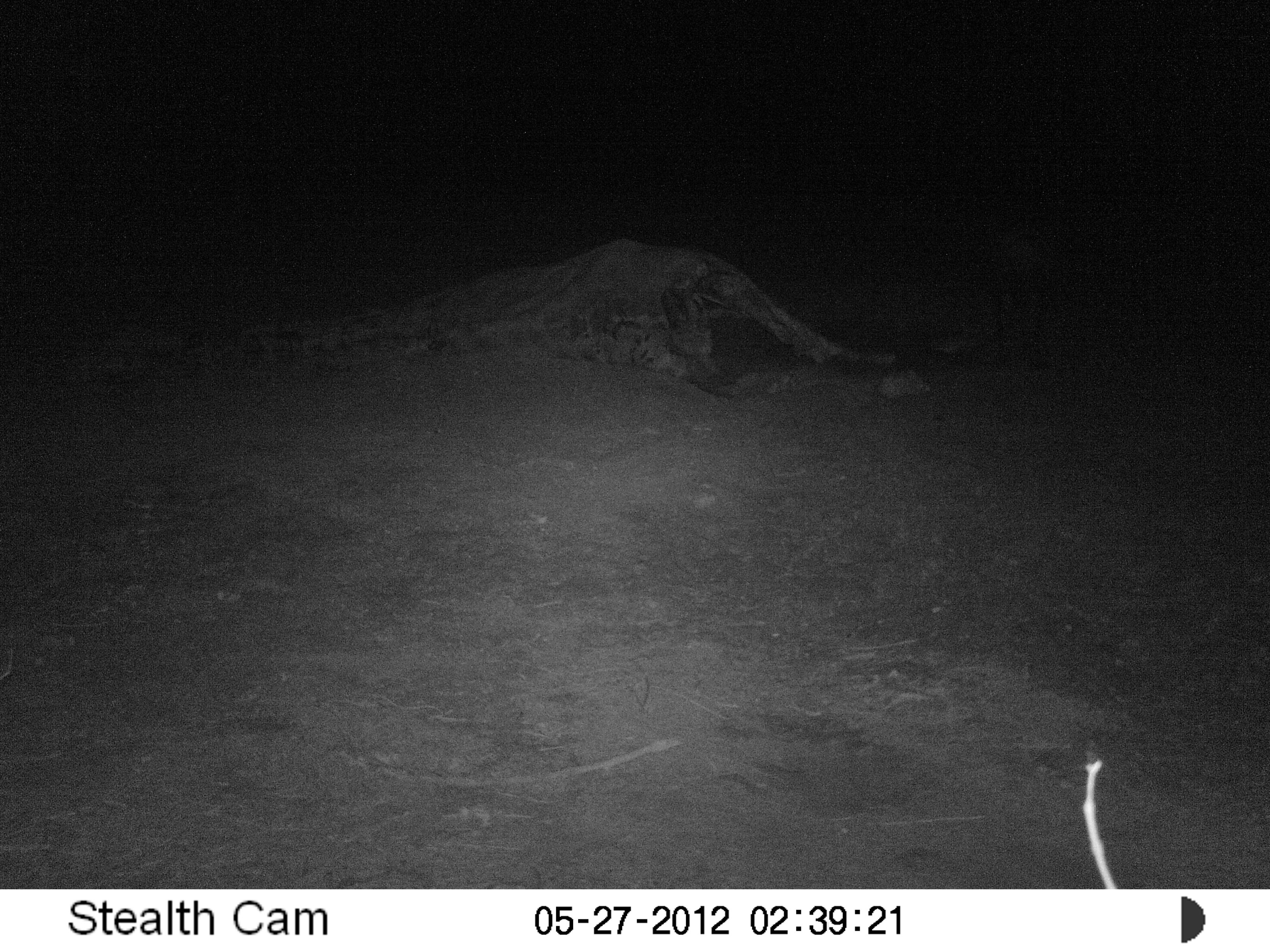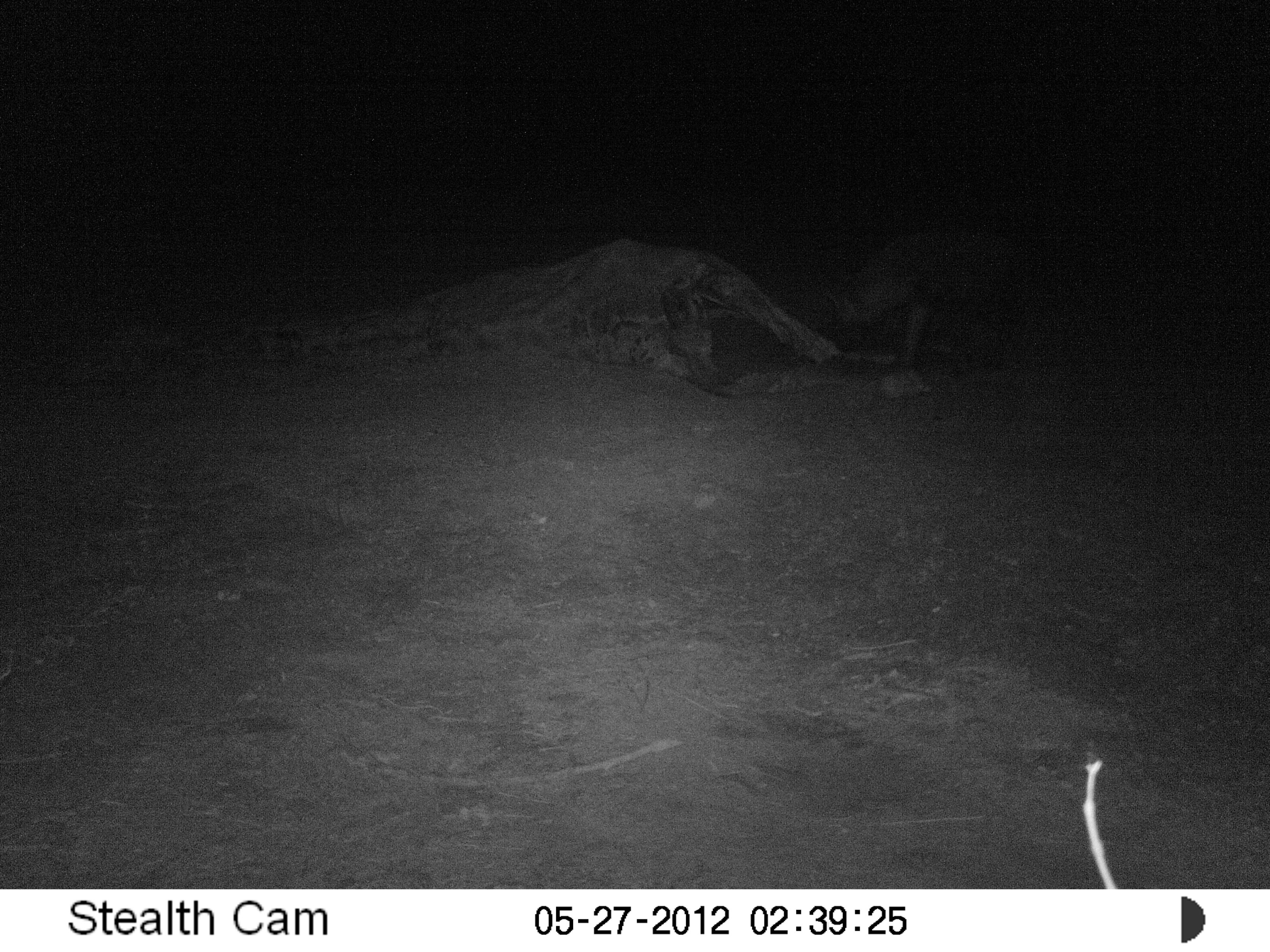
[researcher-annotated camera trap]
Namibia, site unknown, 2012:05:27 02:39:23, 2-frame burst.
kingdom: Animalia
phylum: Chordata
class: Mammalia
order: Carnivora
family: Hyaenidae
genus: Parahyaena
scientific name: Parahyaena brunnea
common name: brown hyena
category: hyaena brunnea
Hyaena brunnea (brown hyena) (Parahyaena brunnea).